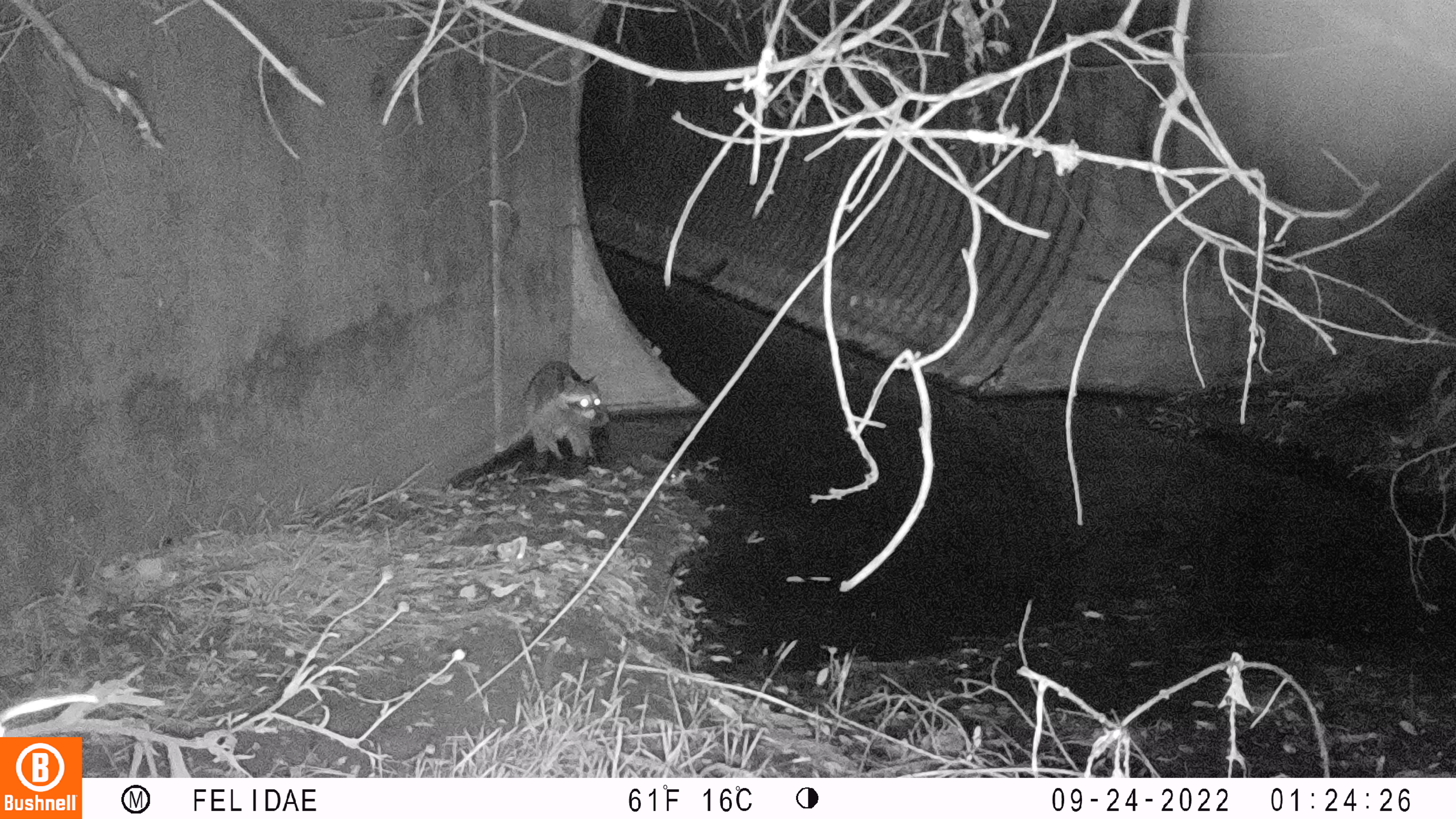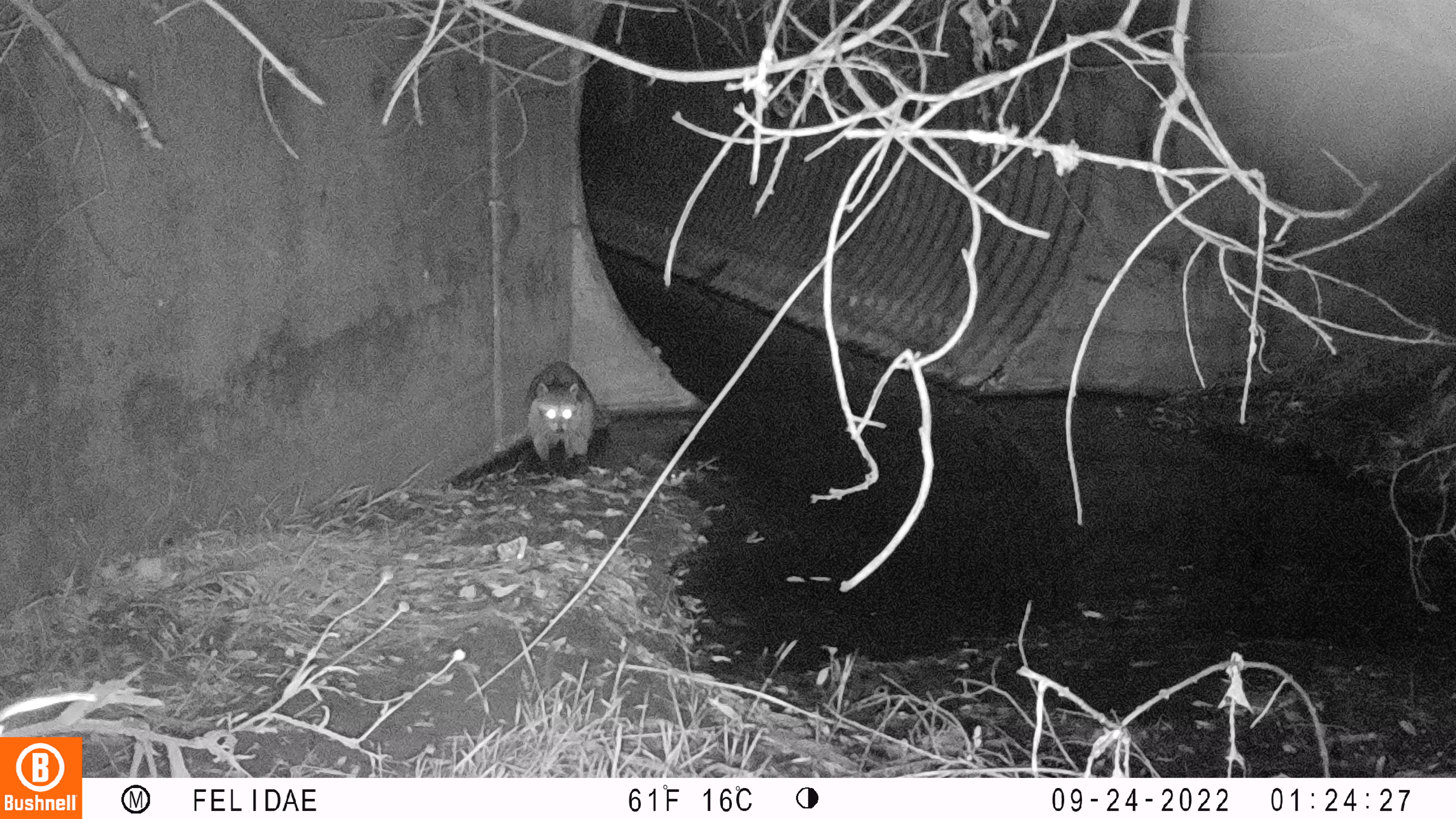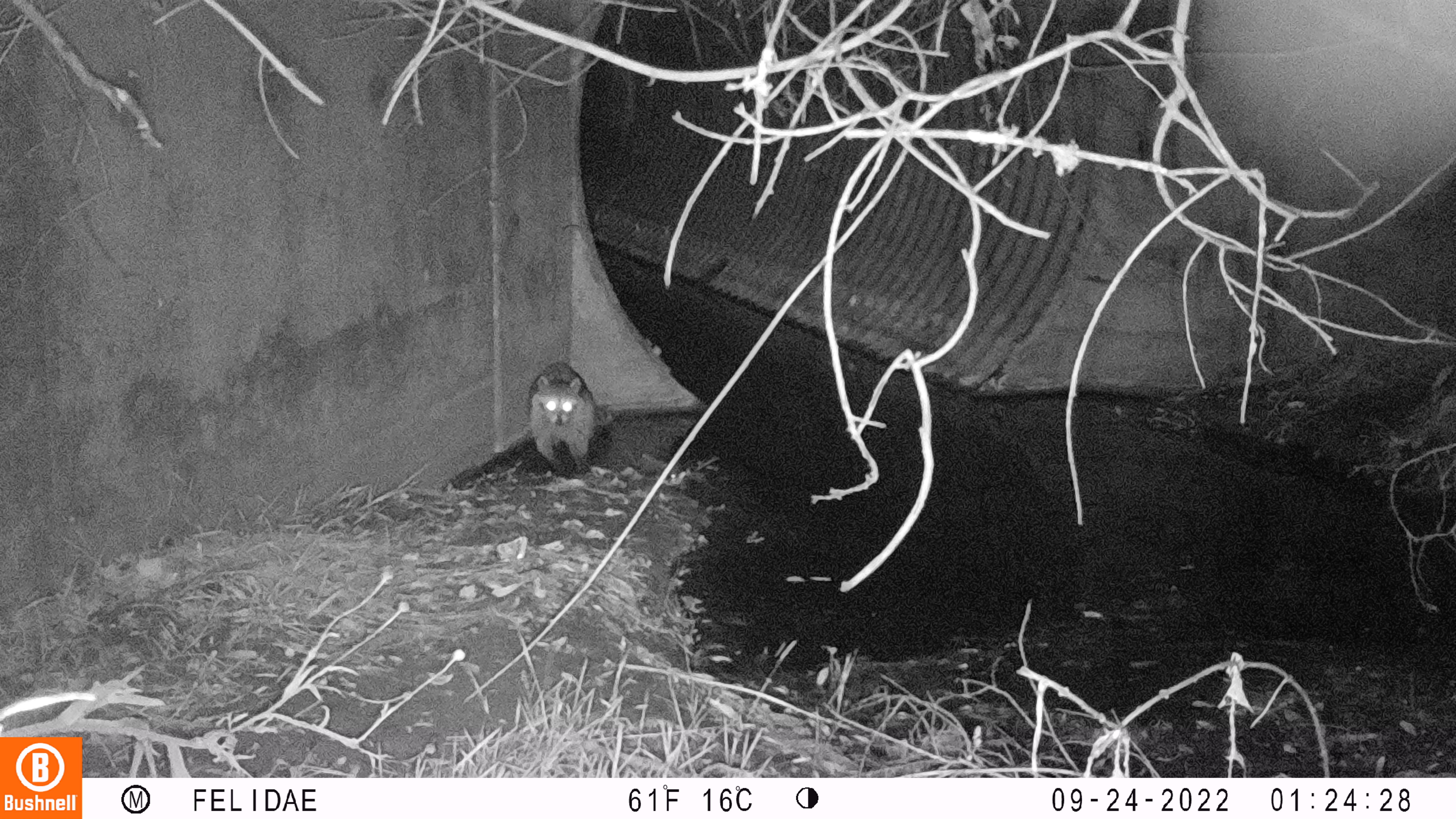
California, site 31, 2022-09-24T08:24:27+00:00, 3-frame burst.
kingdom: Animalia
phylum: Chordata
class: Mammalia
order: Carnivora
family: Procyonidae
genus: Procyon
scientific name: Procyon lotor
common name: raccoon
Raccoon (Procyon lotor).